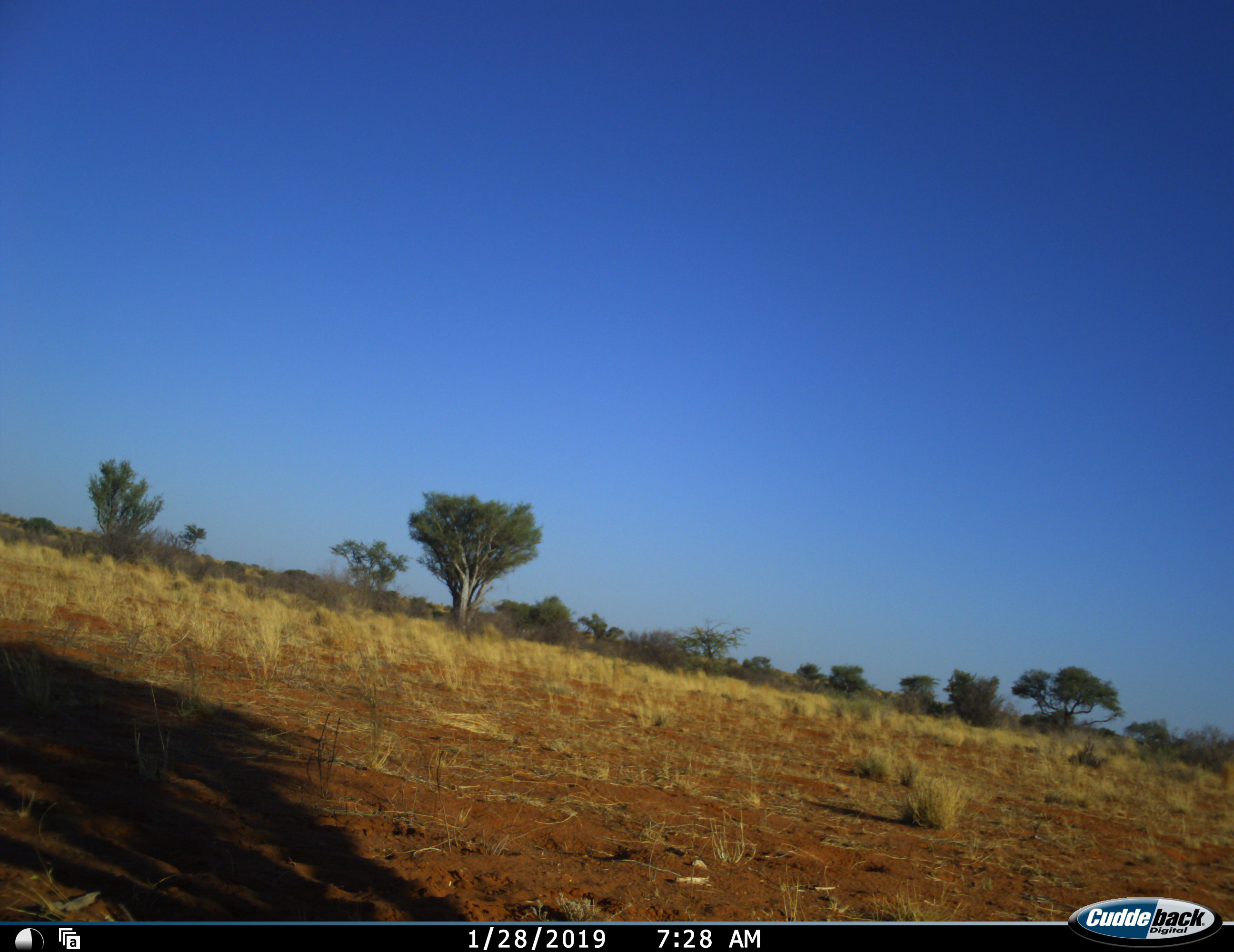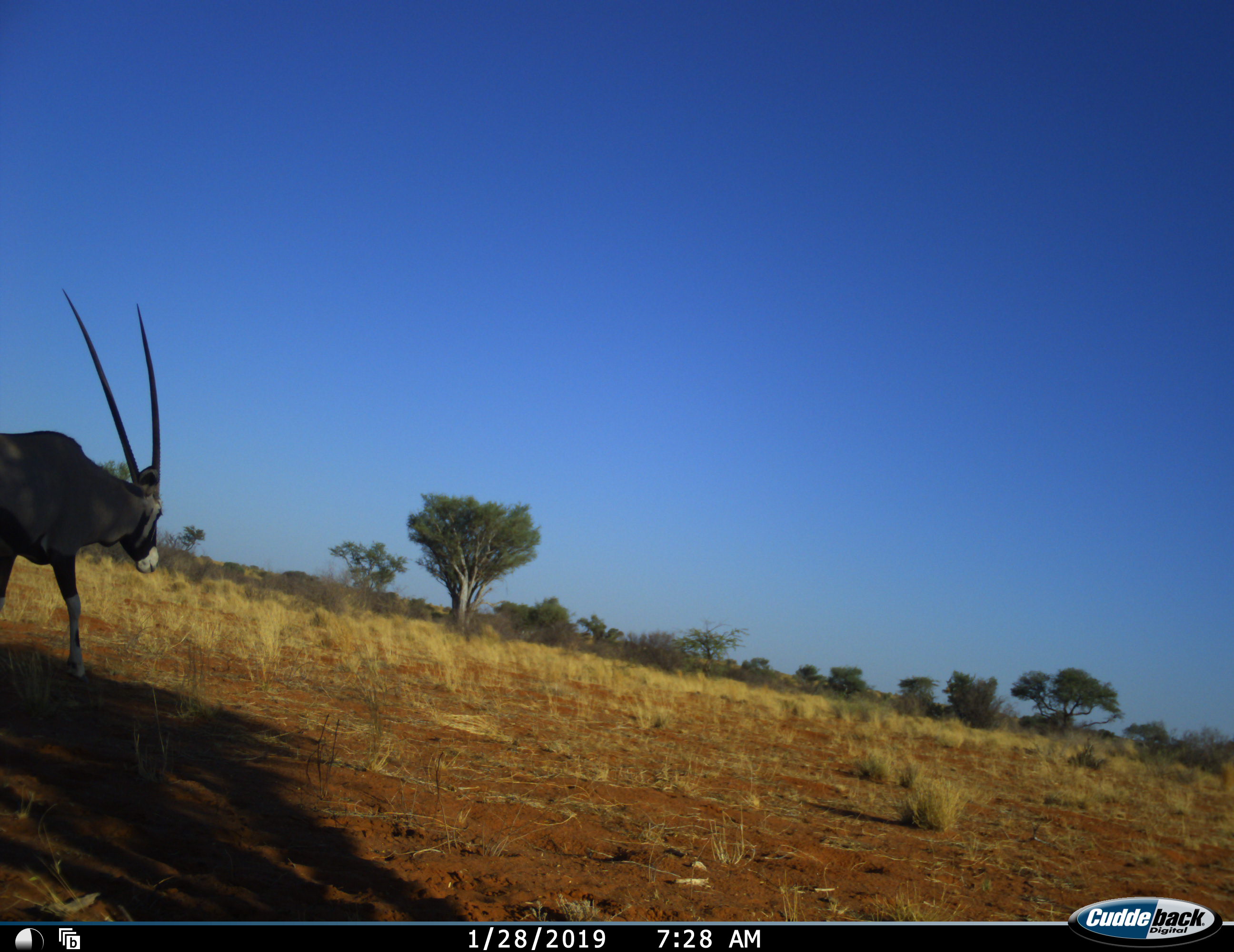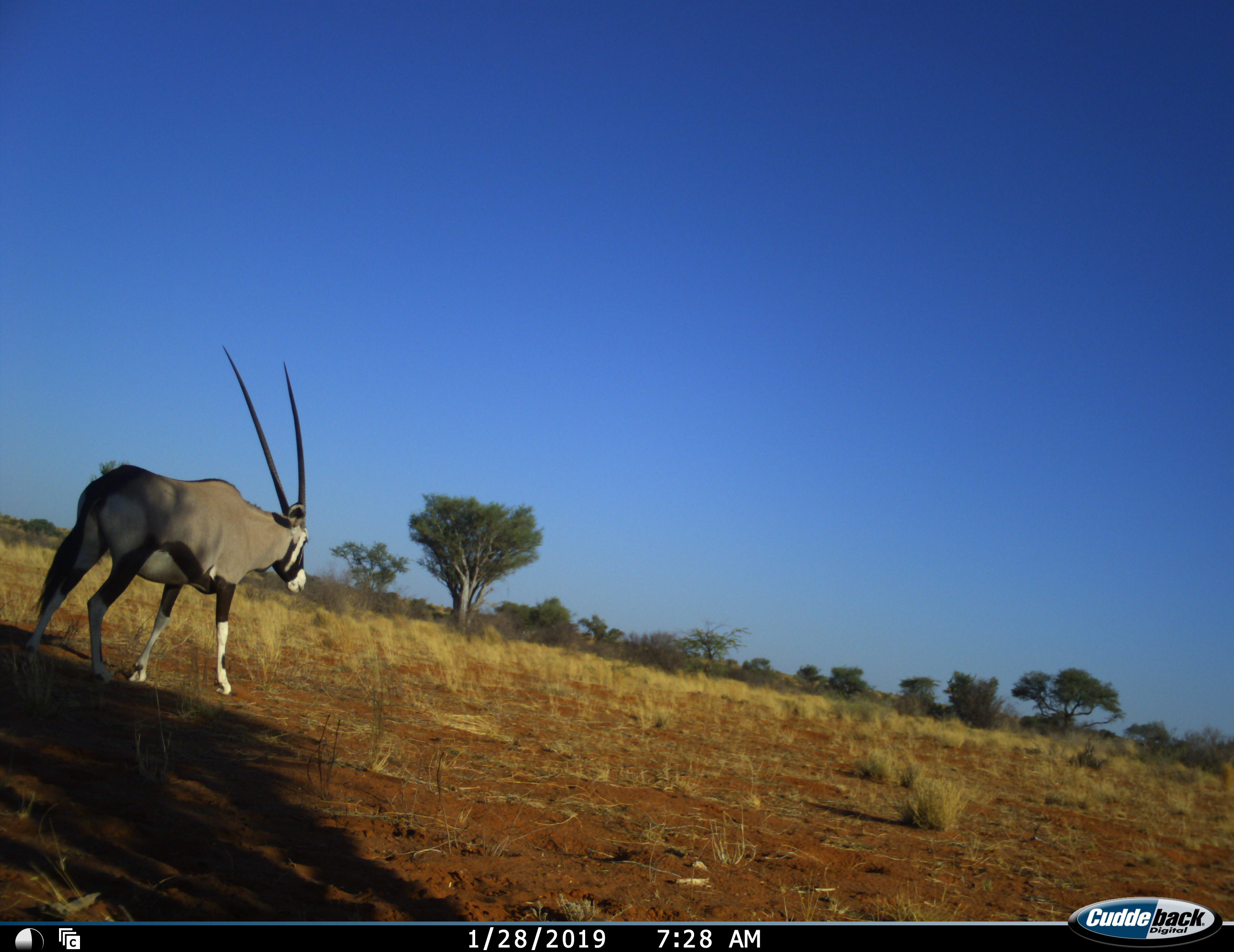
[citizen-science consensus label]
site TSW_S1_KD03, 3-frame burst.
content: unidentified animal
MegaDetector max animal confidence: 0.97